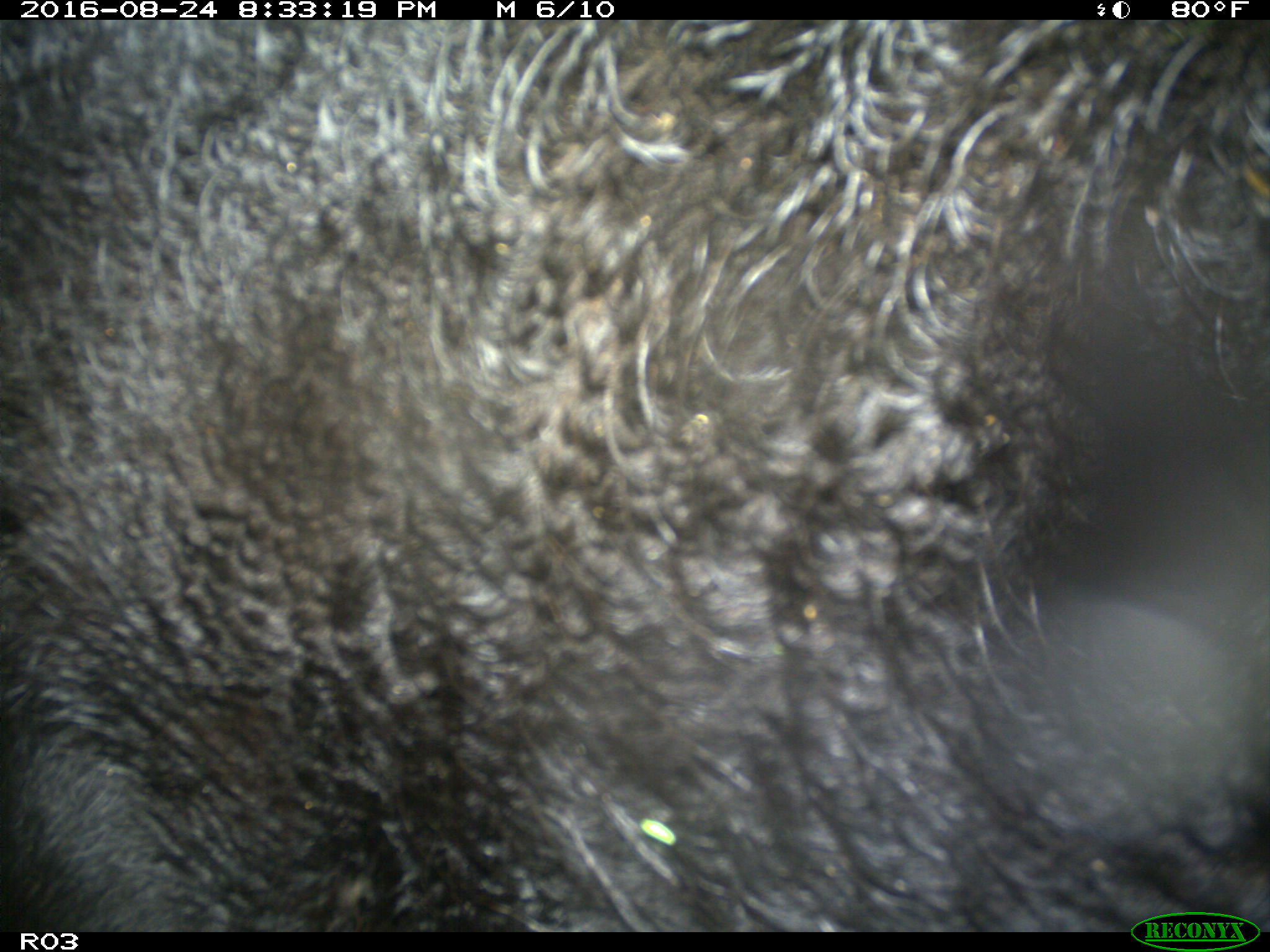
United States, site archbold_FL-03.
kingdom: Animalia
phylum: Chordata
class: Mammalia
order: Artiodactyla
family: Bovidae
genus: Bos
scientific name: Bos taurus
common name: domestic cow